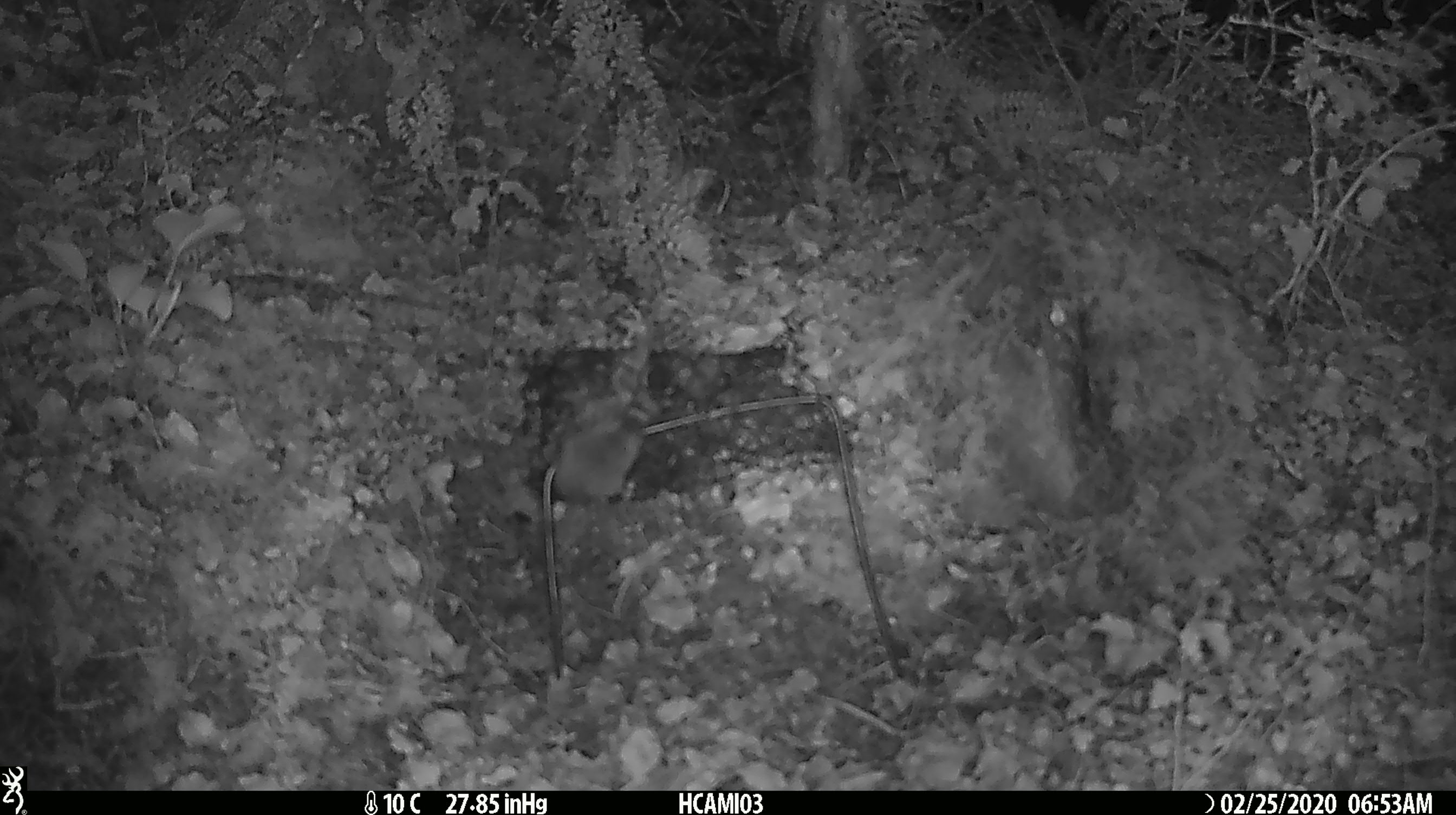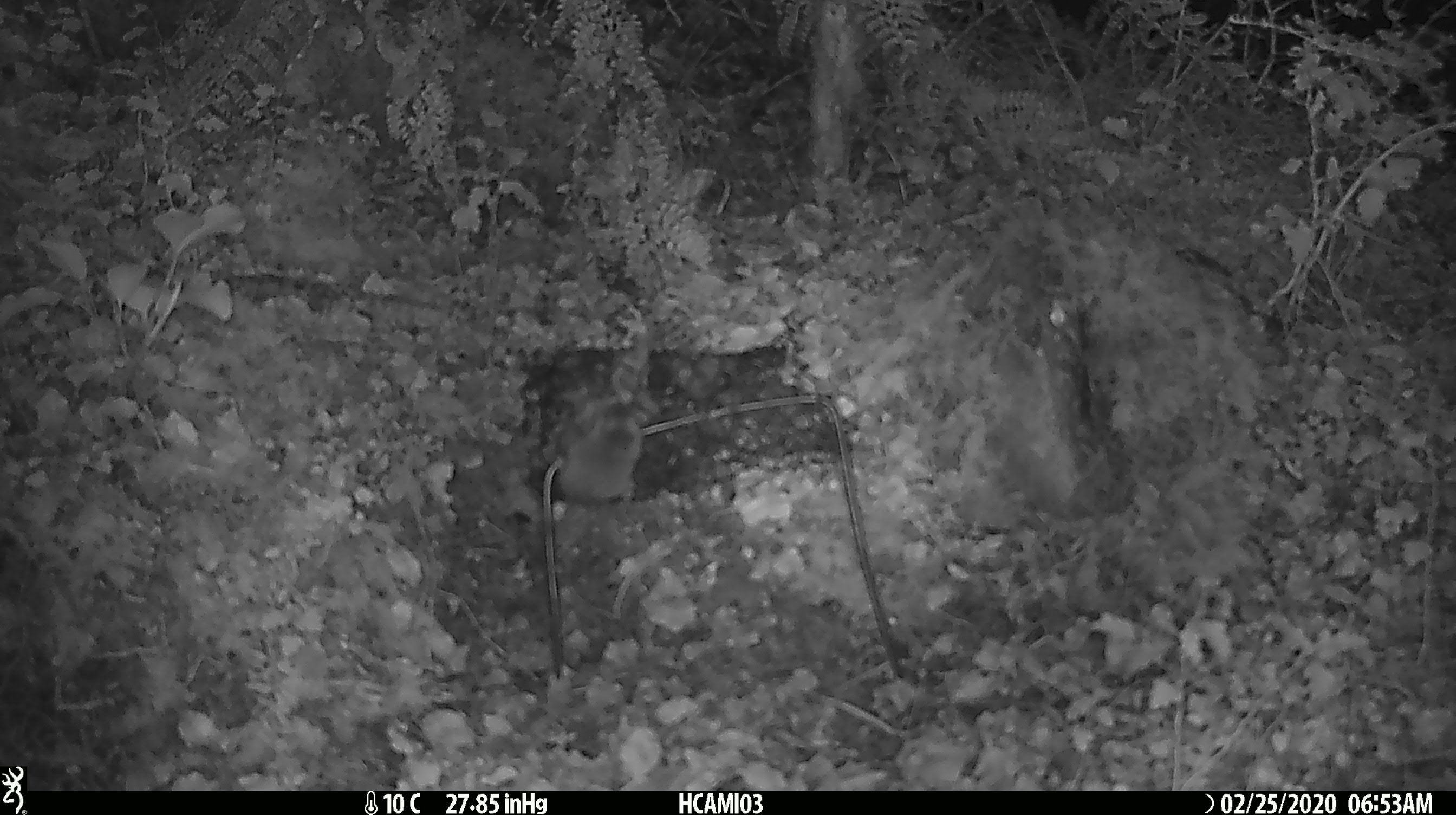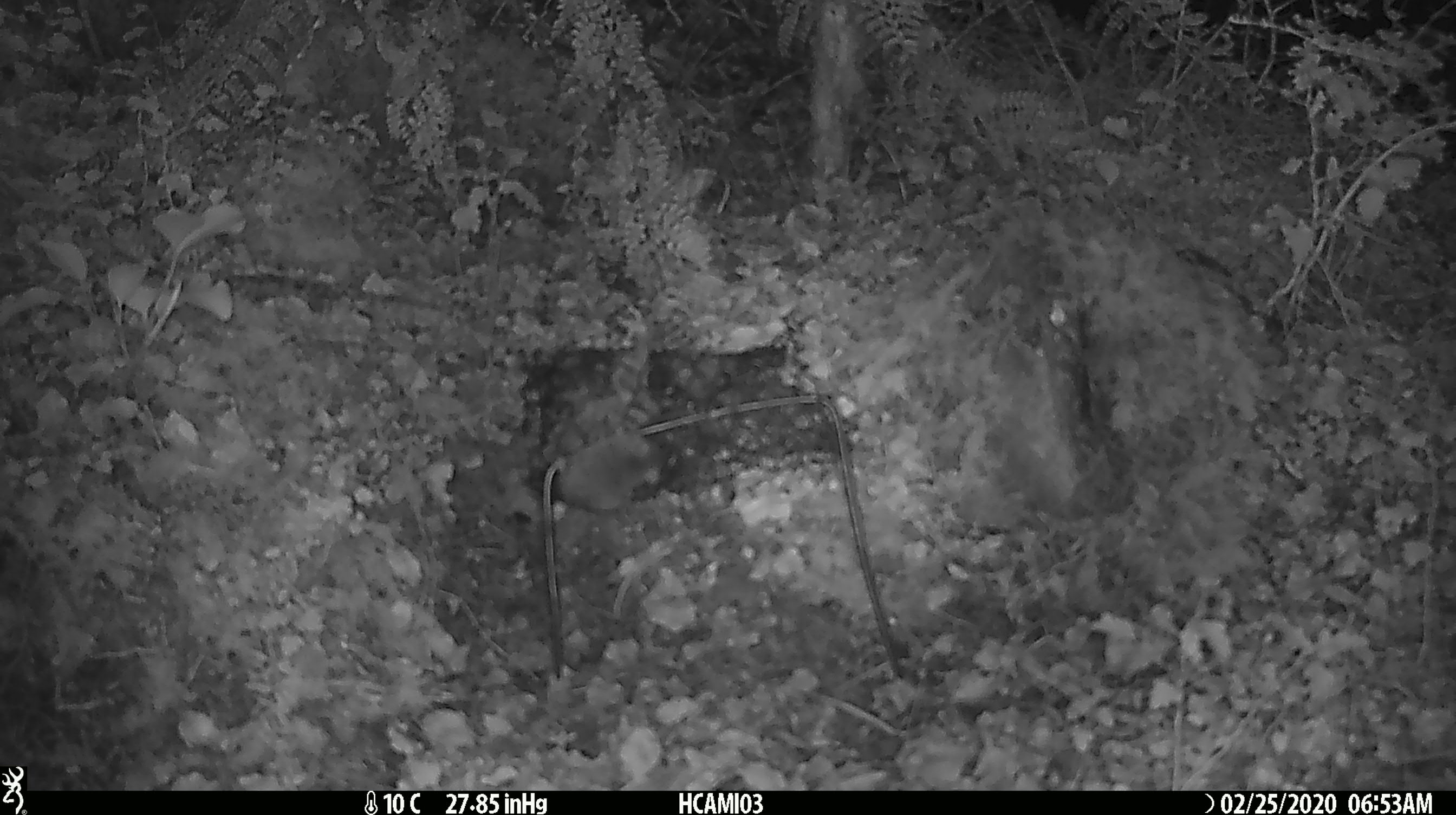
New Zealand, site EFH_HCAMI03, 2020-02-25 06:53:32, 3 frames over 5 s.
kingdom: Animalia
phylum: Chordata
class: Mammalia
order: Rodentia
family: Muridae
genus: Mus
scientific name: Mus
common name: mouse